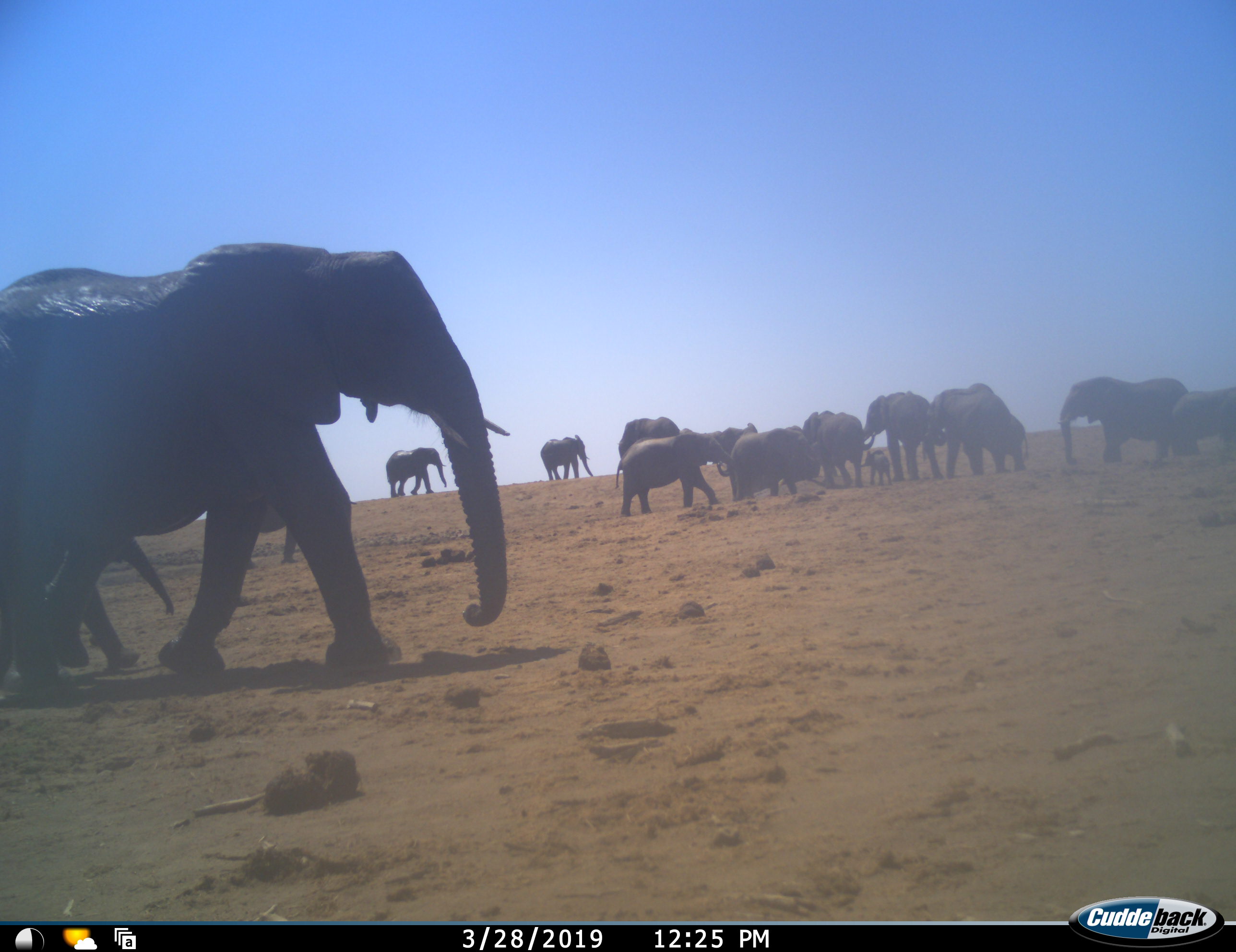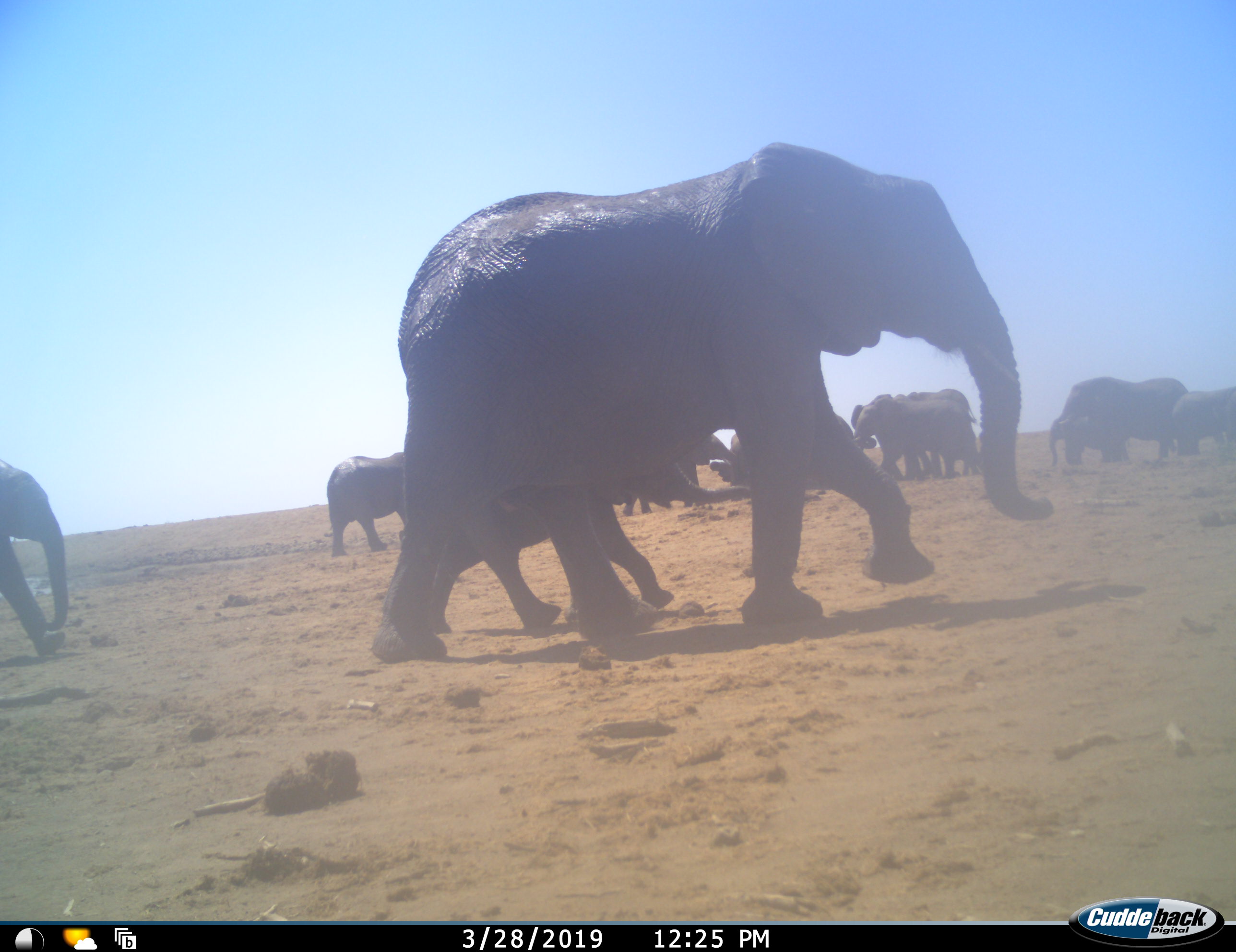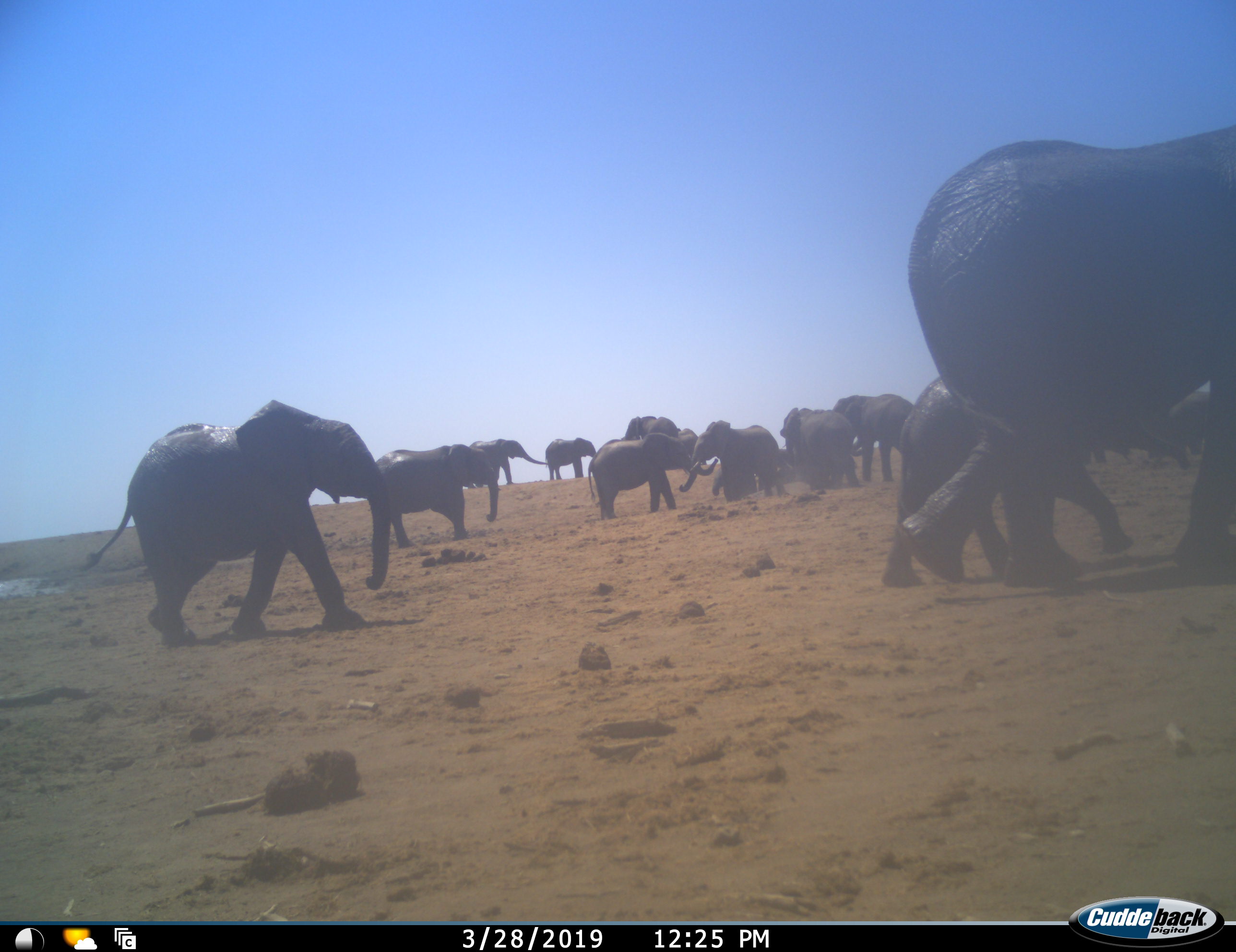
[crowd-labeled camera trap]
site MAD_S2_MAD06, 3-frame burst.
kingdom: Animalia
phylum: Chordata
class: Mammalia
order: Proboscidea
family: Elephantidae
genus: Loxodonta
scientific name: Loxodonta africana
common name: african bush elephant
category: elephant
Elephant (african bush elephant) (Loxodonta africana), count 11-50. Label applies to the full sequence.